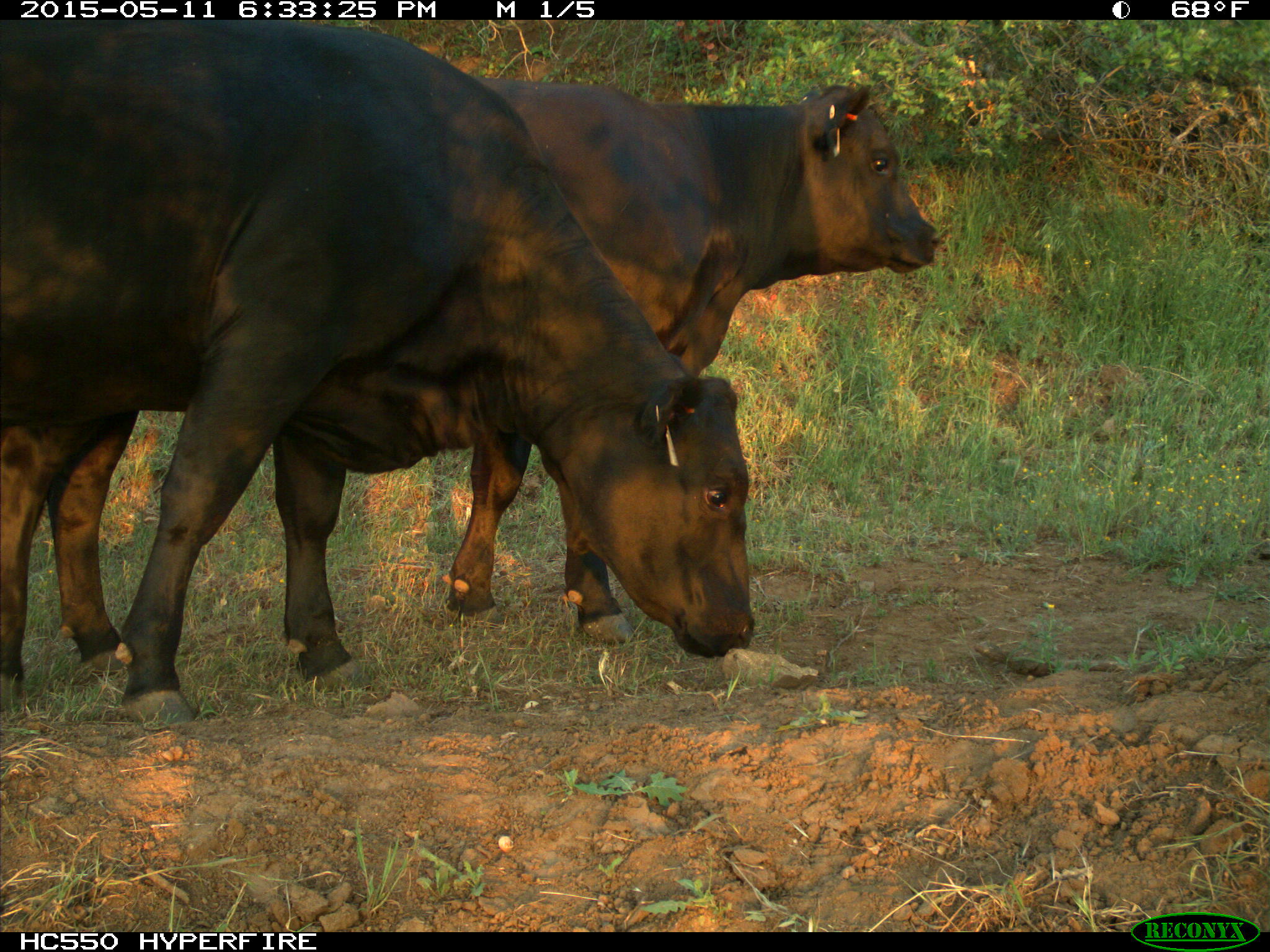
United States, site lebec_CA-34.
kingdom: Animalia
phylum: Chordata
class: Mammalia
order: Artiodactyla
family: Bovidae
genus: Bos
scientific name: Bos taurus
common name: domestic cow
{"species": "Bos taurus (domestic cow)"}